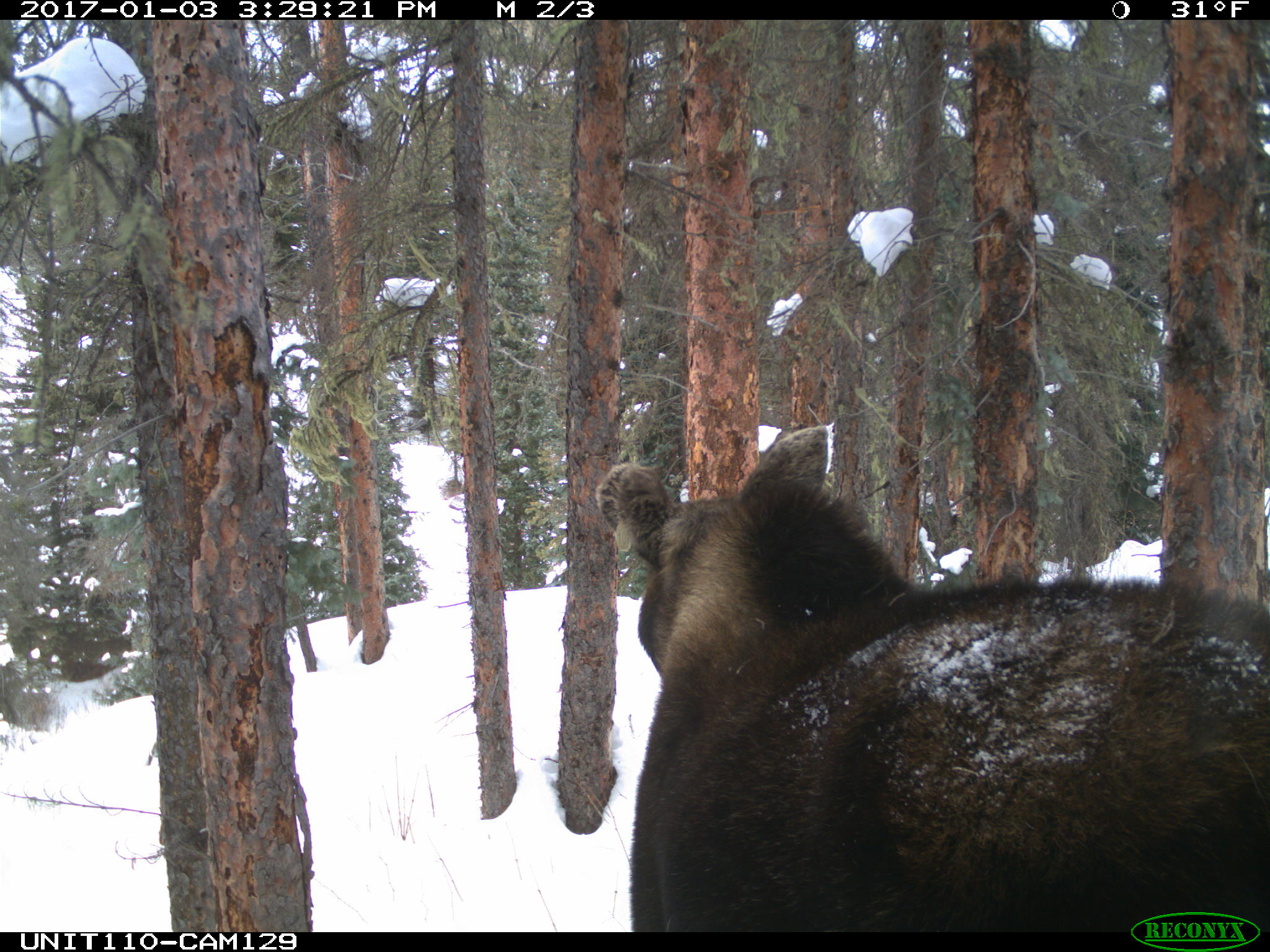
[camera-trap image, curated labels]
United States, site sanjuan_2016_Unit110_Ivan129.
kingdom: Animalia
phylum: Chordata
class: Mammalia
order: Artiodactyla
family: Cervidae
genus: Alces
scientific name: Alces alces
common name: moose